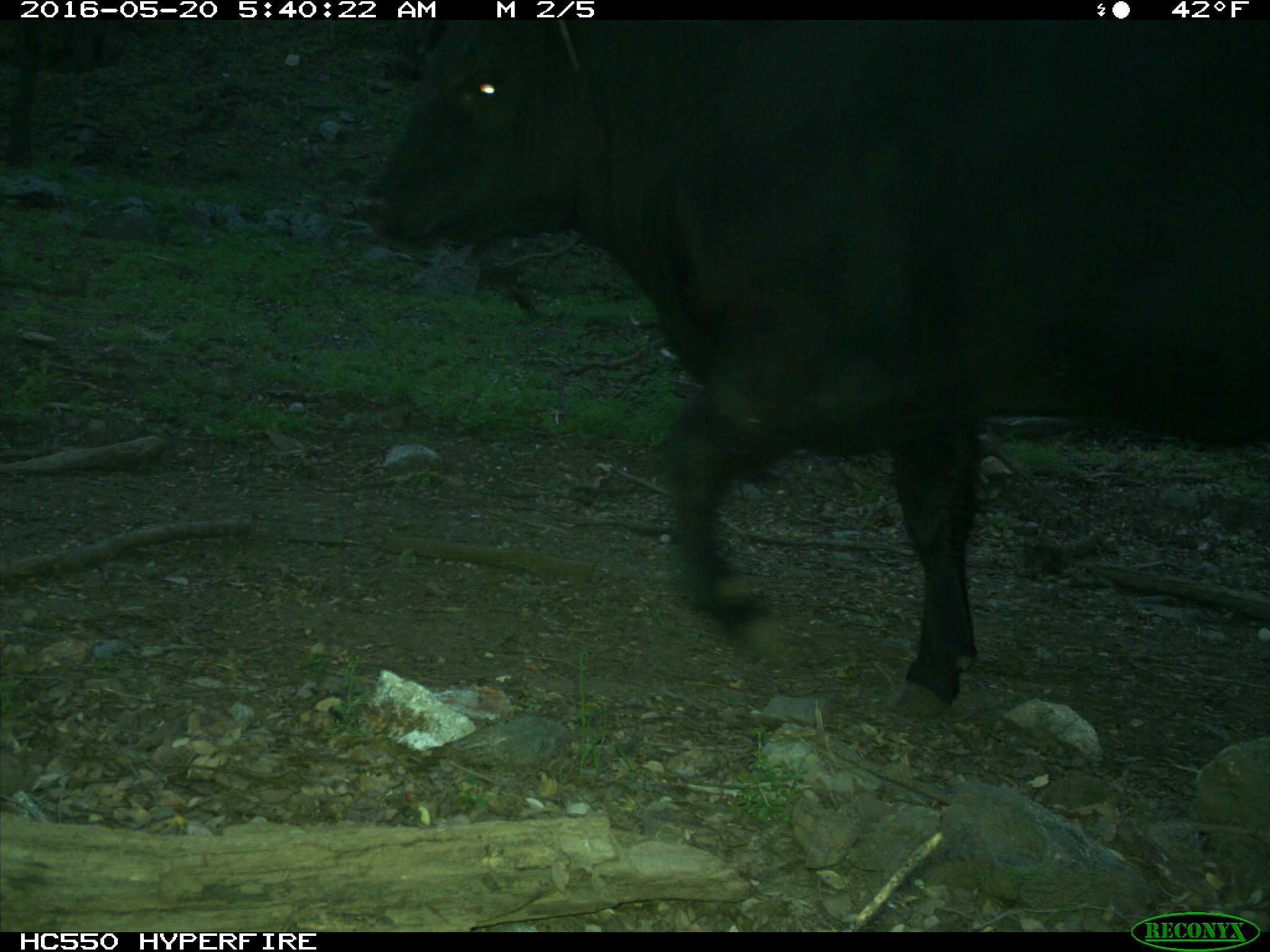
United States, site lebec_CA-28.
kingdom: Animalia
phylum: Chordata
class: Mammalia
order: Artiodactyla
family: Bovidae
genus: Bos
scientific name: Bos taurus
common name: domestic cow